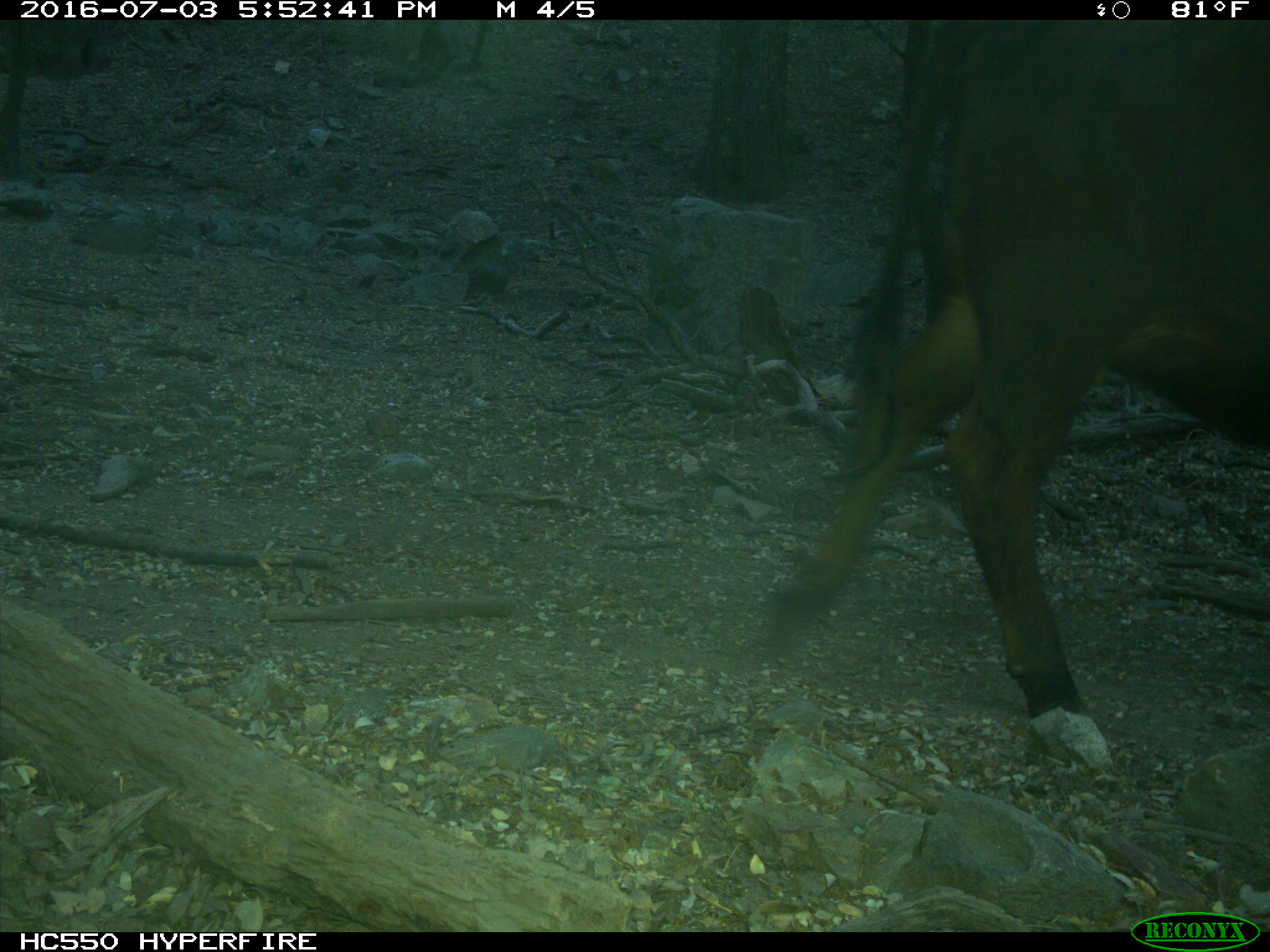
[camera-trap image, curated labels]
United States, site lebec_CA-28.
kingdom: Animalia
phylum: Chordata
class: Mammalia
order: Artiodactyla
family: Bovidae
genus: Bos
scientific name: Bos taurus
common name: domestic cow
Bos taurus (domestic cow).